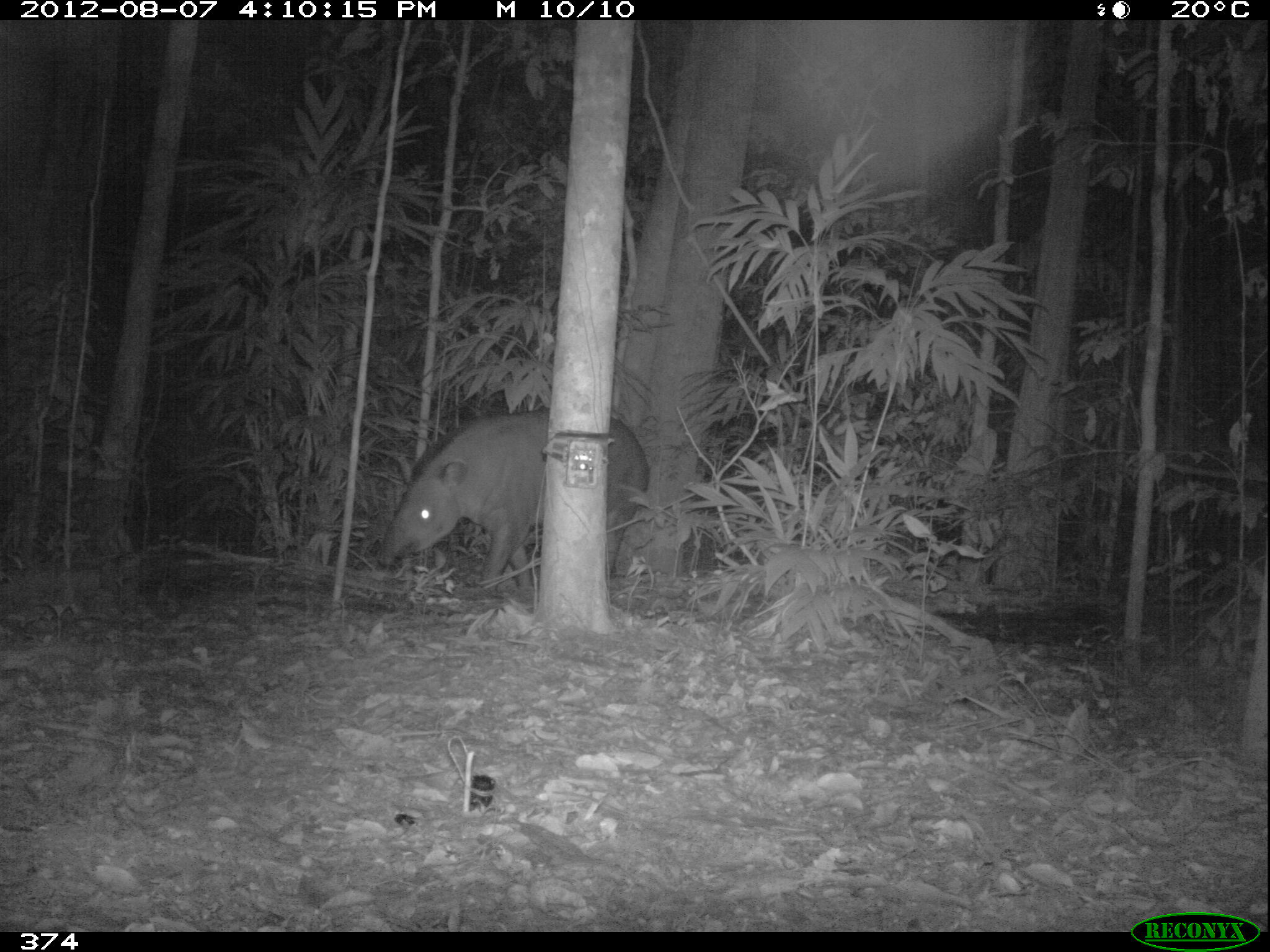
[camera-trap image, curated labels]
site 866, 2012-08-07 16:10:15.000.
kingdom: Animalia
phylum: Chordata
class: Mammalia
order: Perissodactyla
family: Tapiridae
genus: Tapirus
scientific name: Tapirus terrestris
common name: south american tapir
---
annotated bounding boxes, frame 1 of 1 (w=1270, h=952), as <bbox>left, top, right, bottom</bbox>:
tapirus terrestris: <bbox>375, 409, 650, 602</bbox>